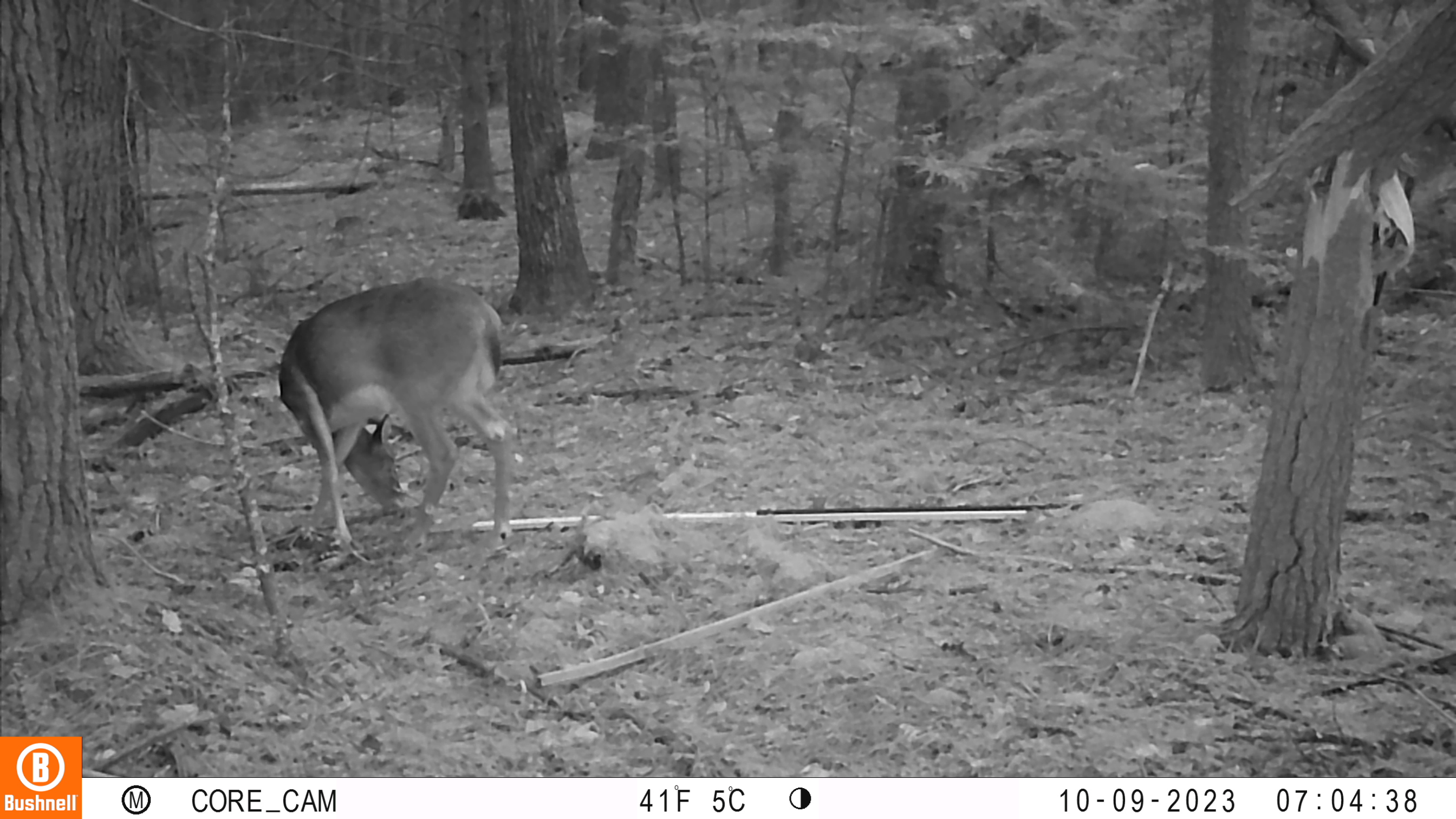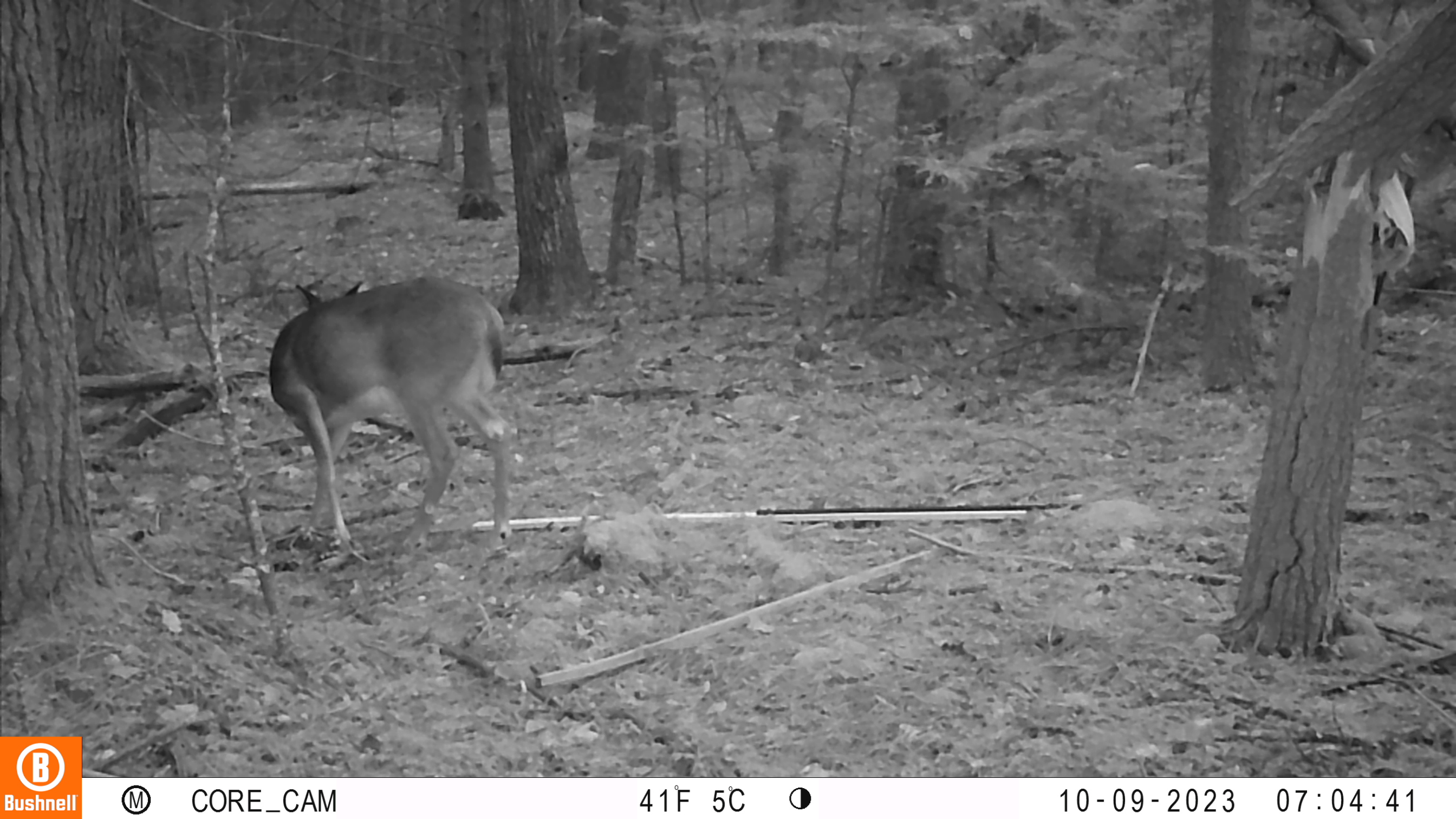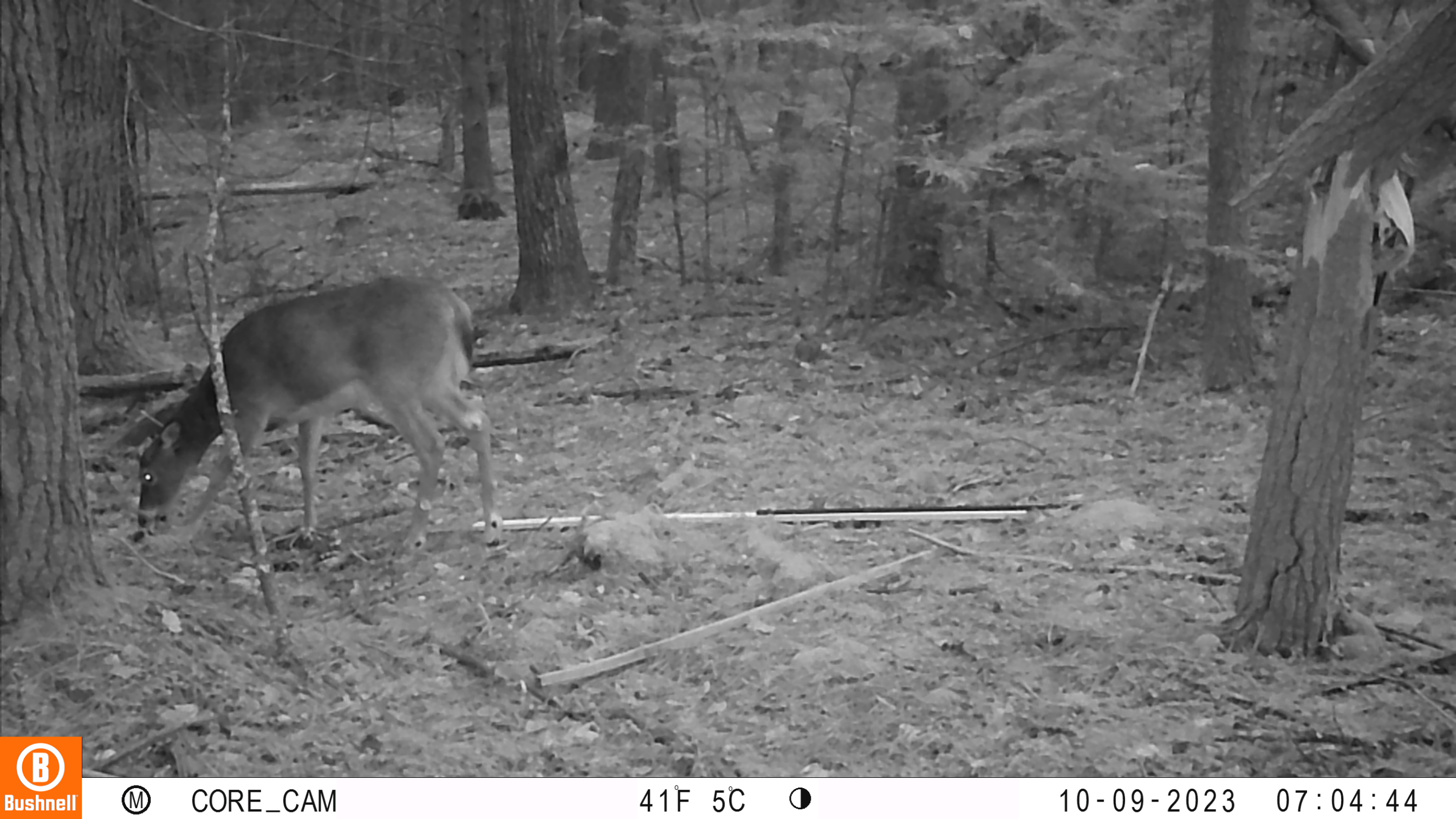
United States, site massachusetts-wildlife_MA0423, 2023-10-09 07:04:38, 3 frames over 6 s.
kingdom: Animalia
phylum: Chordata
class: Mammalia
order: Artiodactyla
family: Cervidae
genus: Odocoileus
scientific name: Odocoileus virginianus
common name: white-tailed deer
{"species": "white-tailed deer (Odocoileus virginianus)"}